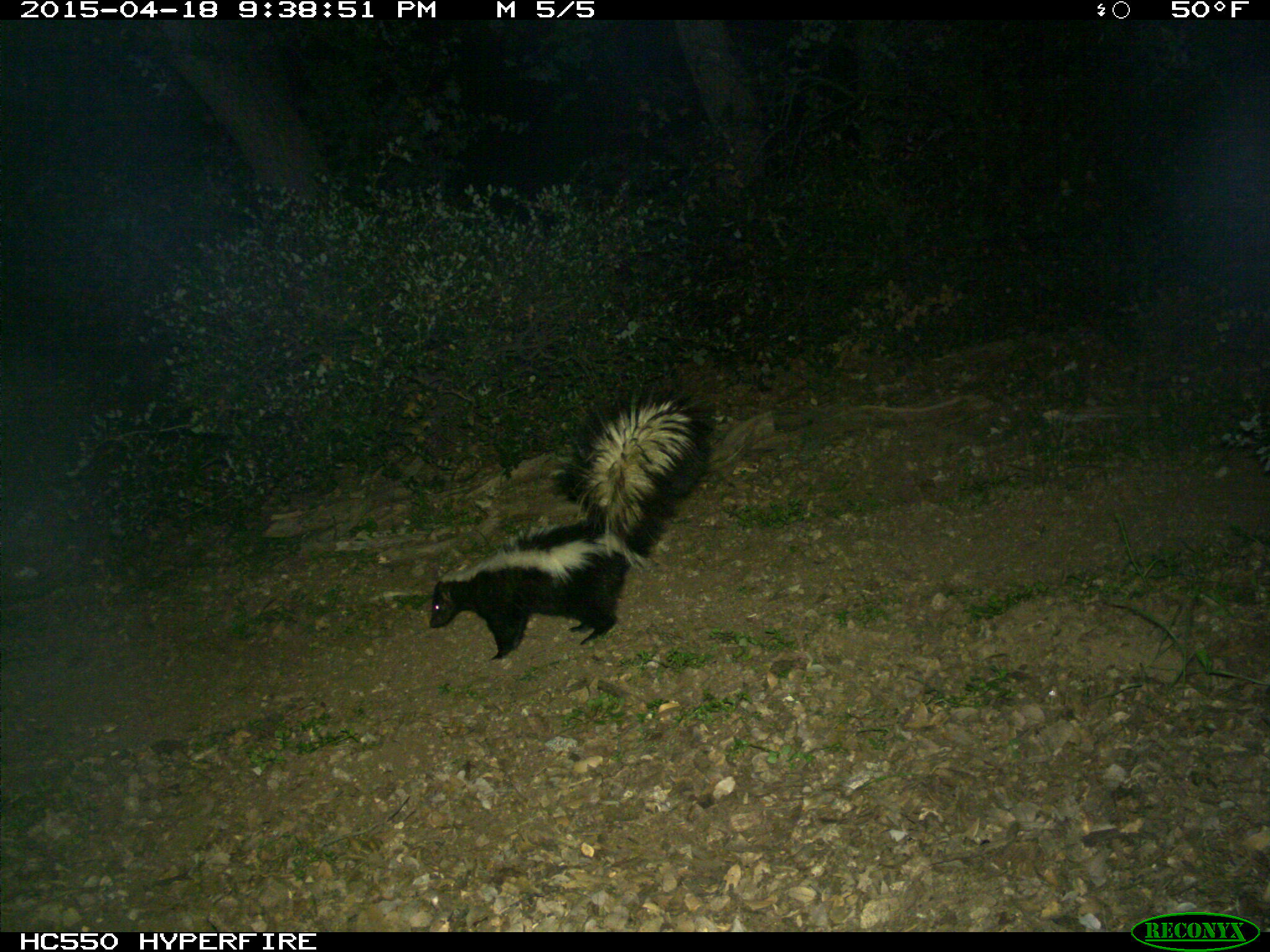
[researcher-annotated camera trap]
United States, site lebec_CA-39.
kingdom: Animalia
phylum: Chordata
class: Mammalia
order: Carnivora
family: Mephitidae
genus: Mephitis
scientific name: Mephitis mephitis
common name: striped skunk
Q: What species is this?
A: Mephitis mephitis (striped skunk).